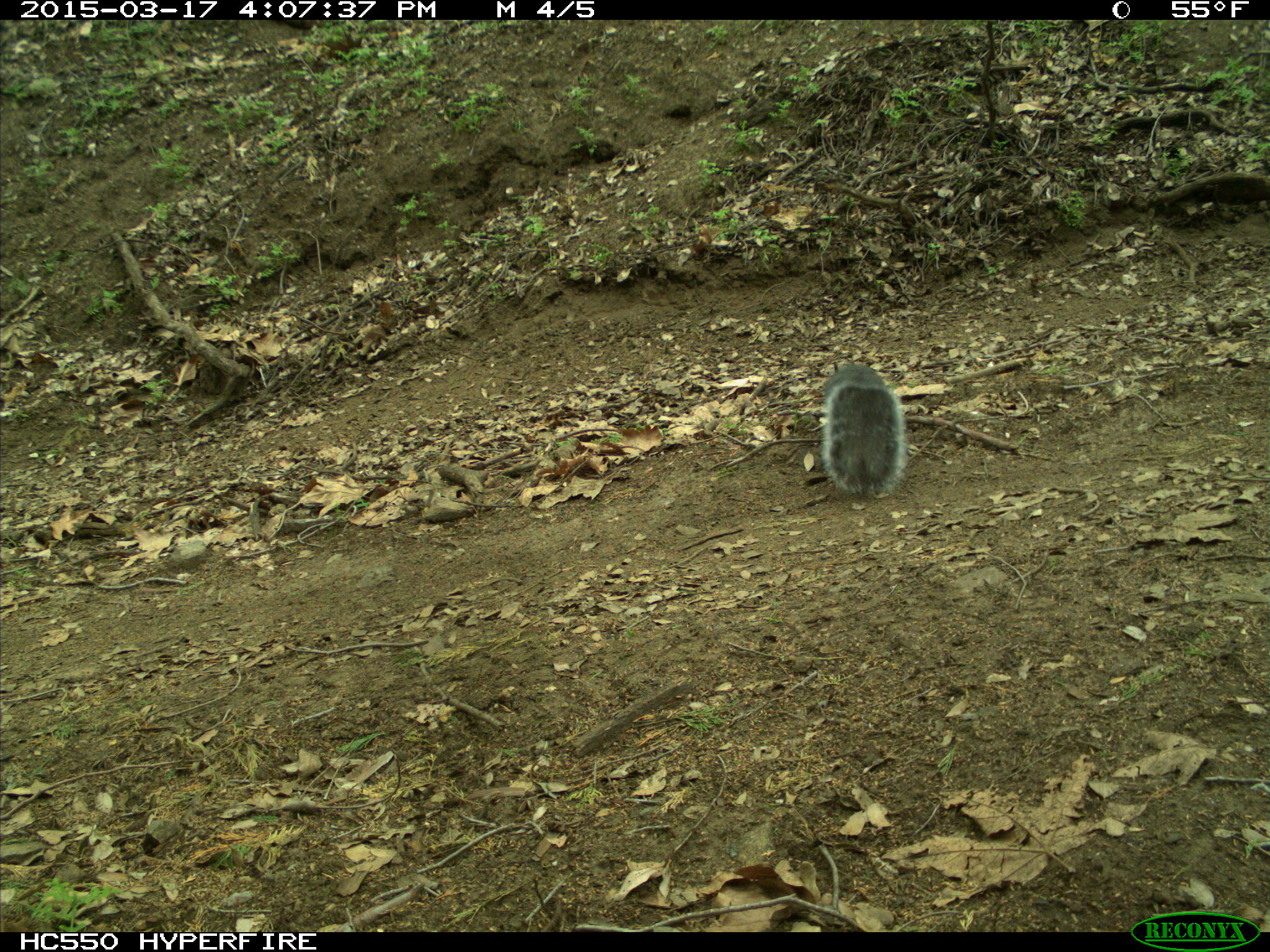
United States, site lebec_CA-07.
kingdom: Animalia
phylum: Chordata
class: Mammalia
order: Rodentia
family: Sciuridae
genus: Sciurus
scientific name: Sciurus carolinensis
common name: eastern gray squirrel